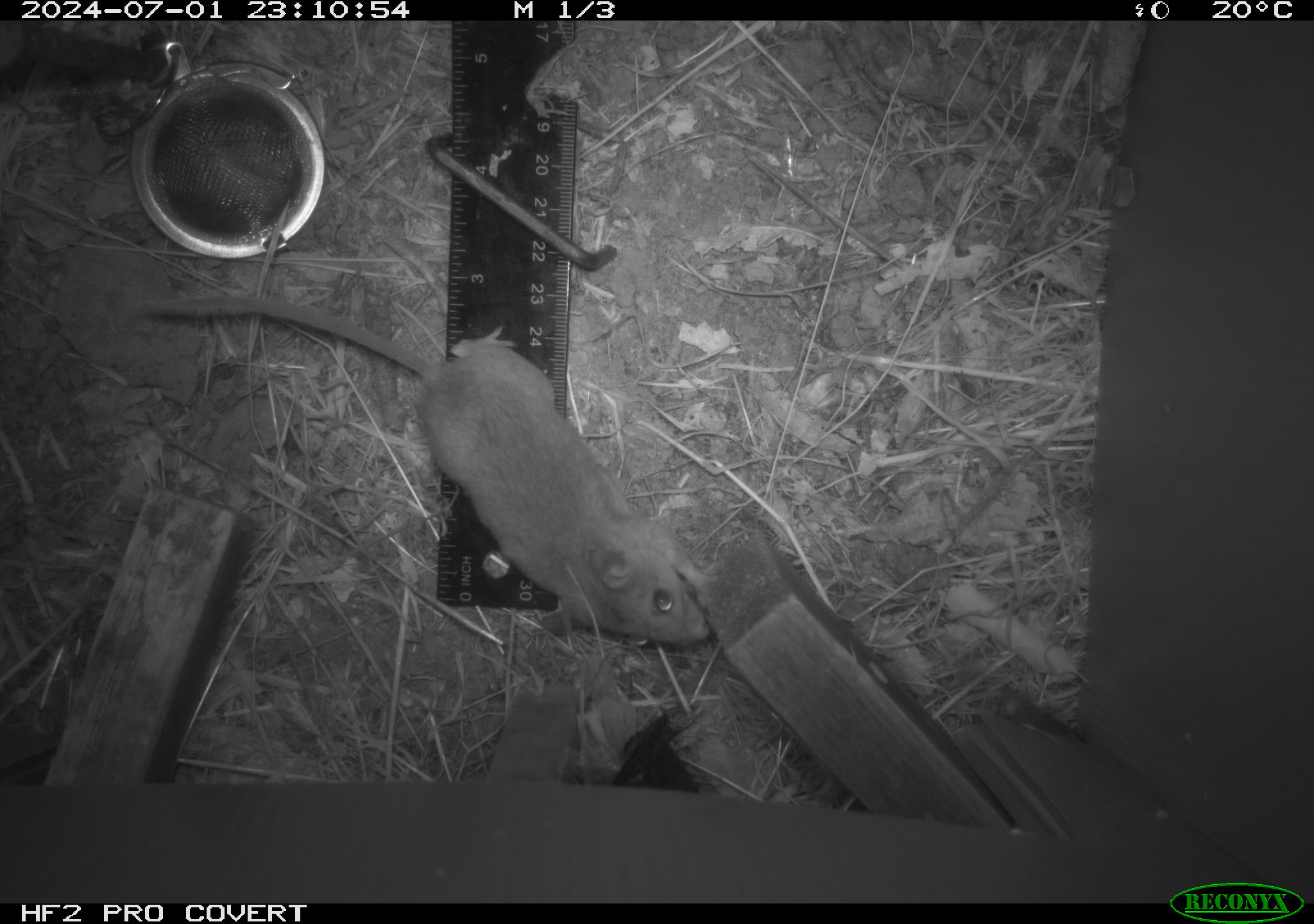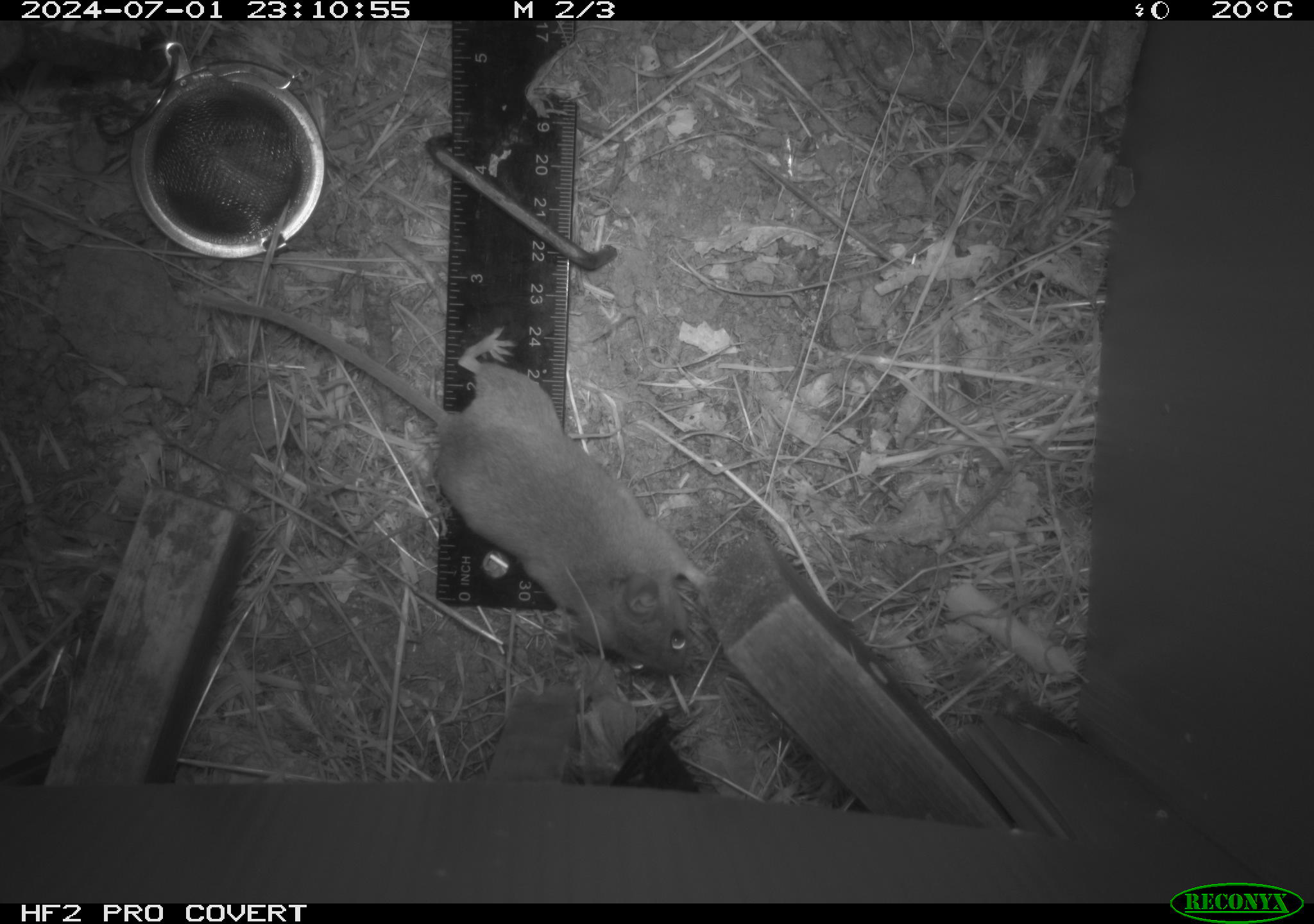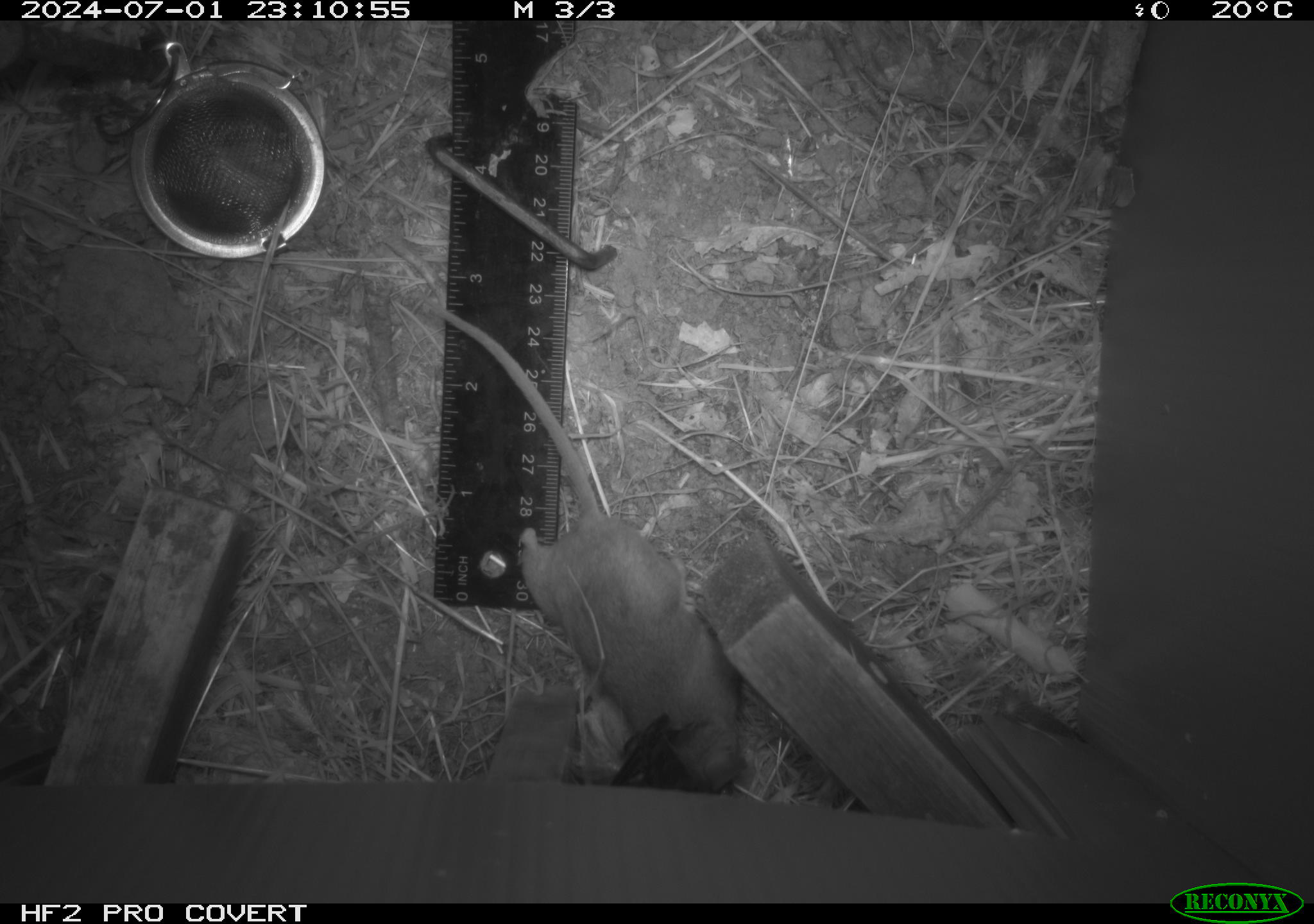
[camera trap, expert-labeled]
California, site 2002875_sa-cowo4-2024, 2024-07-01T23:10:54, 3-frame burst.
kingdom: Animalia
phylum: Chordata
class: Mammalia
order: Rodentia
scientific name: Rodentia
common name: mouse species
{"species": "mouse species (Rodentia)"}